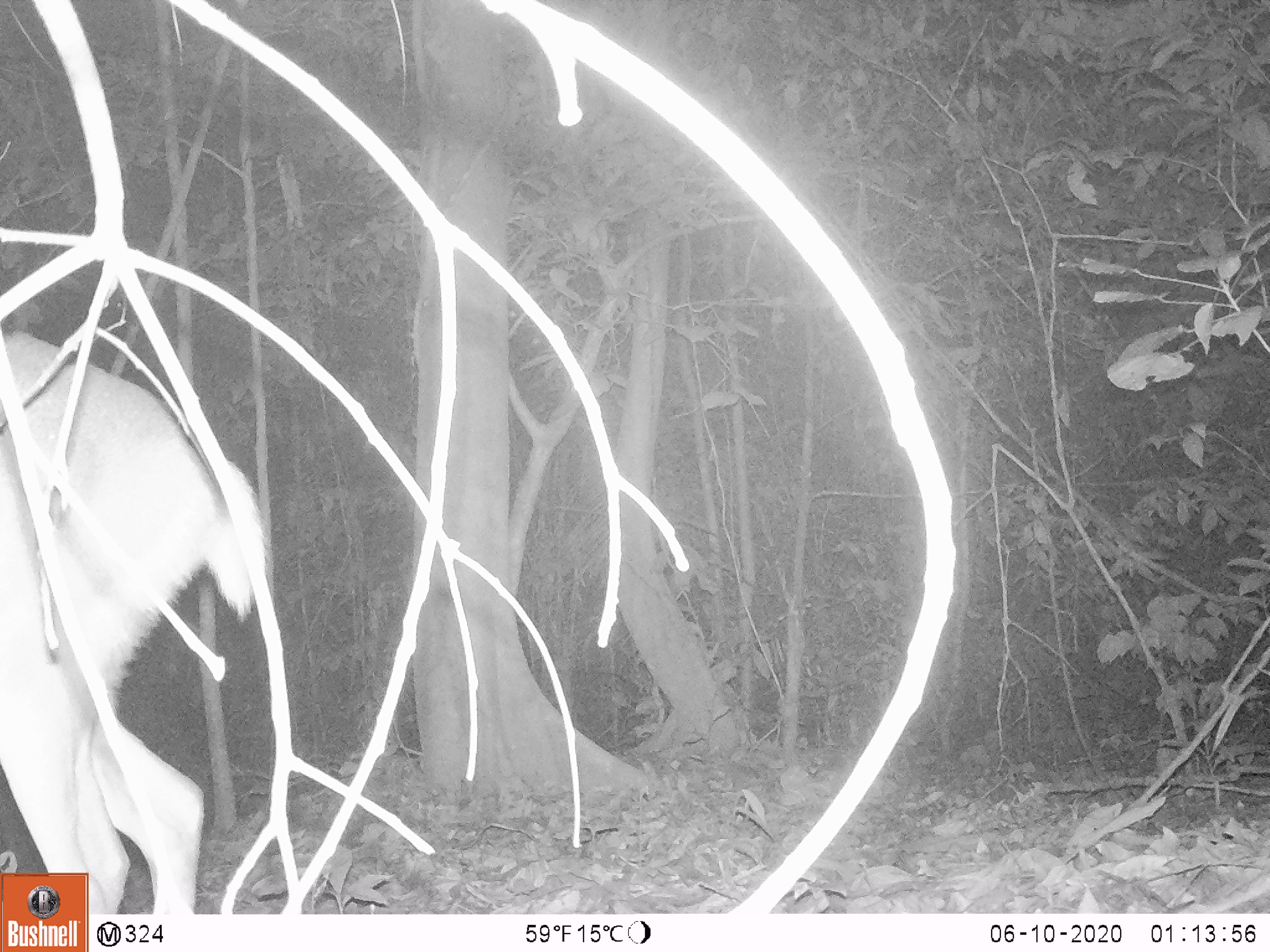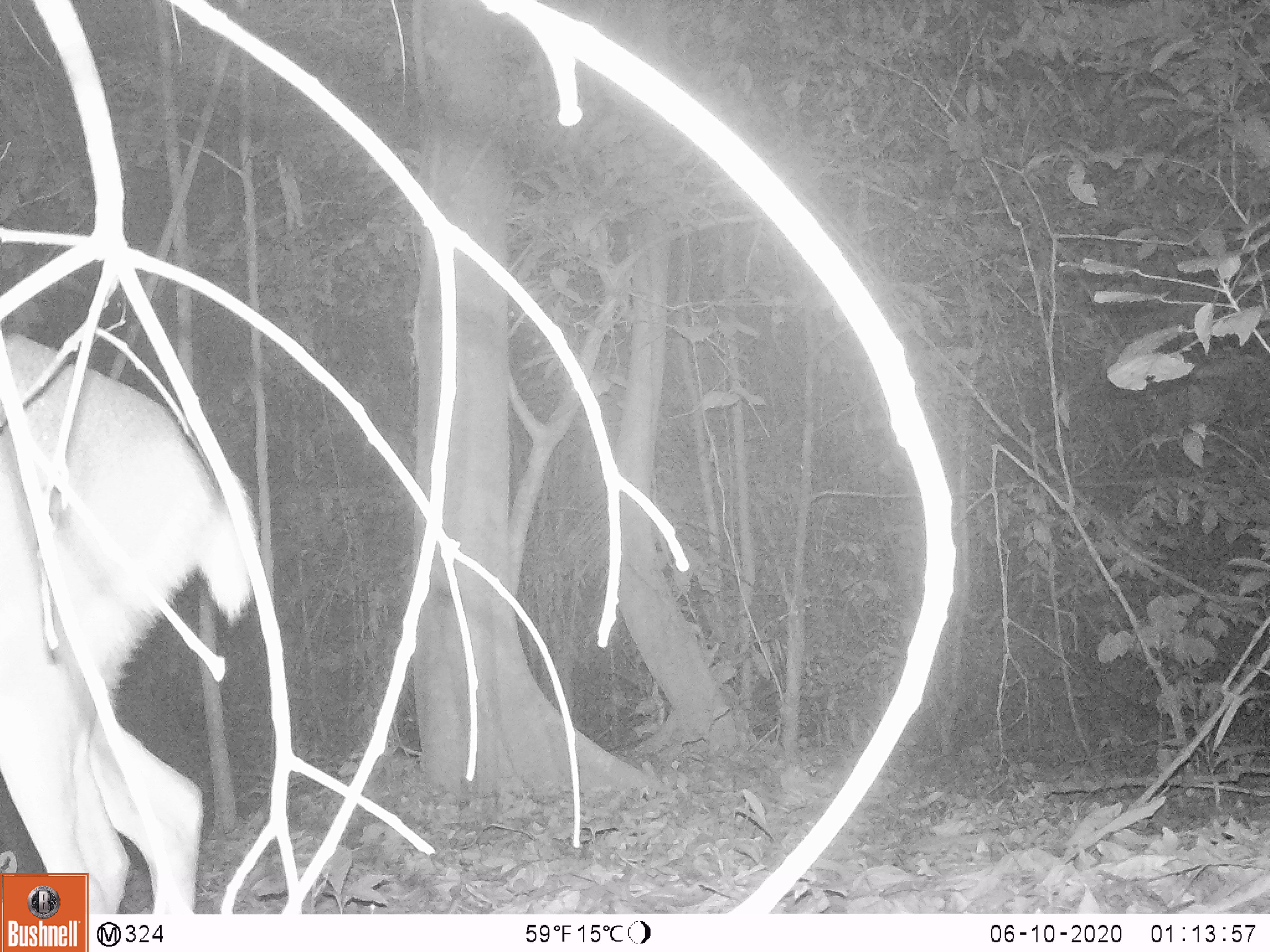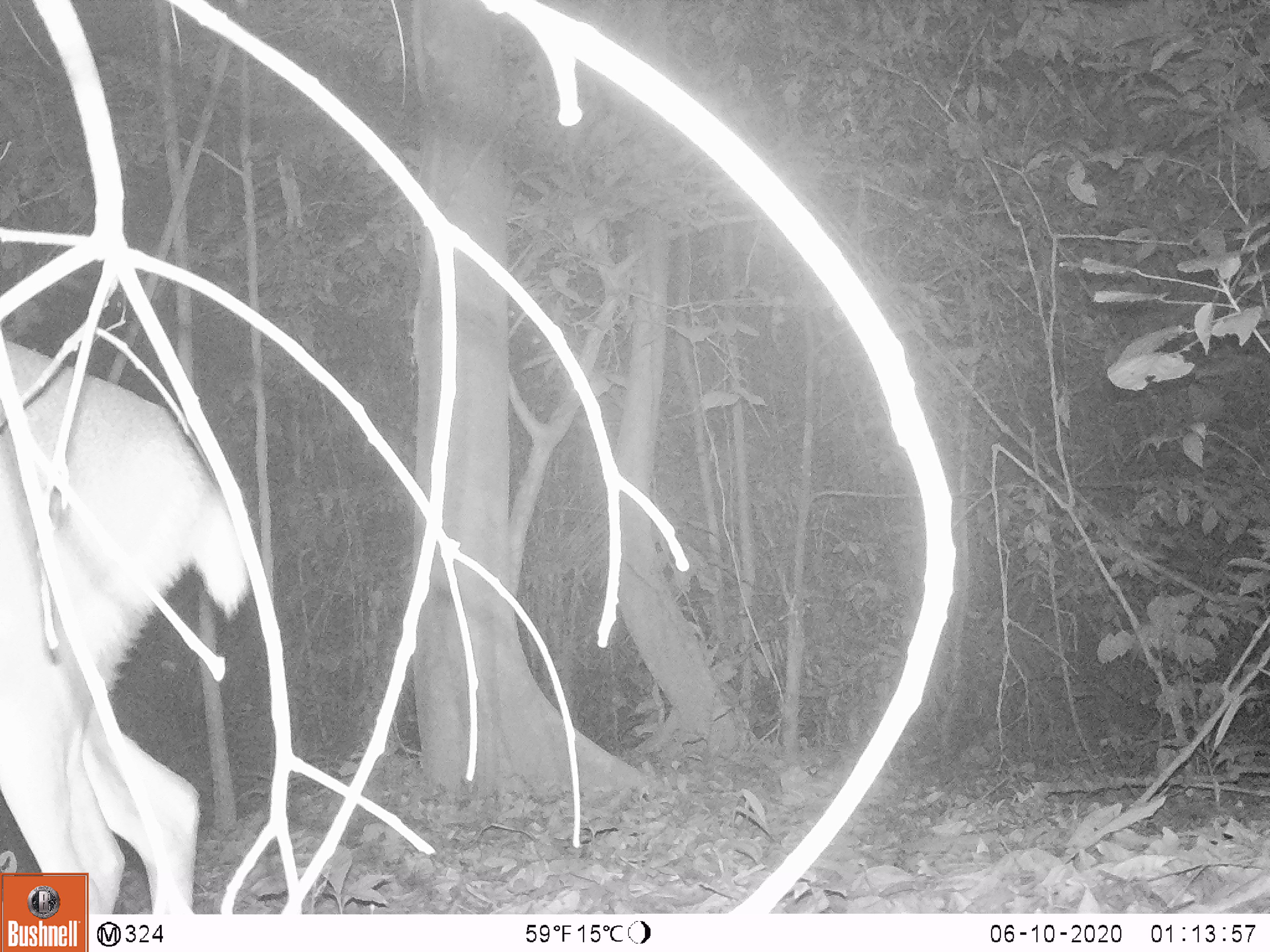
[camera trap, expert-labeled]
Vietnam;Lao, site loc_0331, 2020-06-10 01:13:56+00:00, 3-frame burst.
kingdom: Animalia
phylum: Chordata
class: Mammalia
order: Artiodactyla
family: Cervidae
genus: Muntiacus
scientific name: Muntiacus vuquangensis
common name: large-antlered muntjac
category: large antlered muntjac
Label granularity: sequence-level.